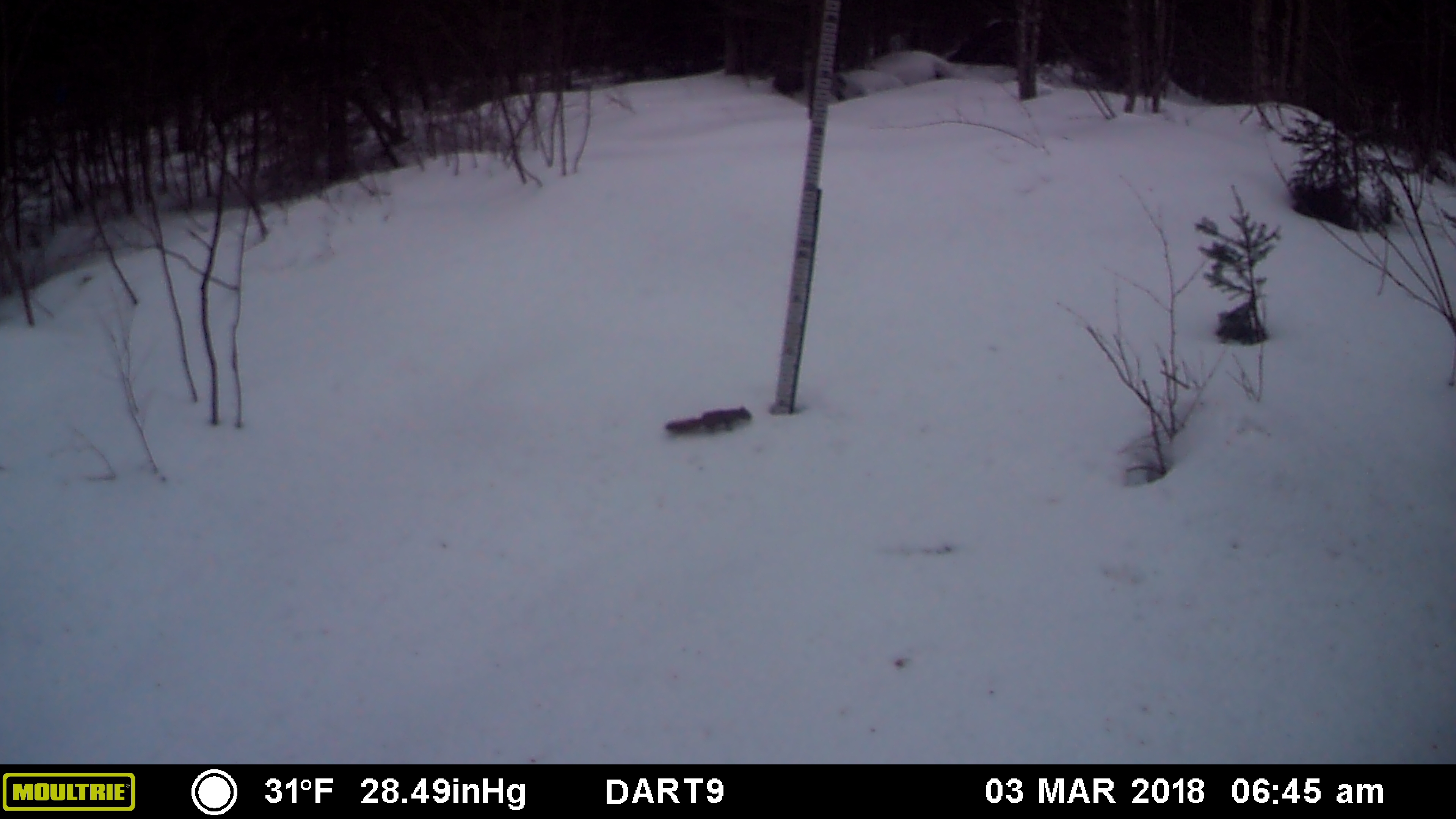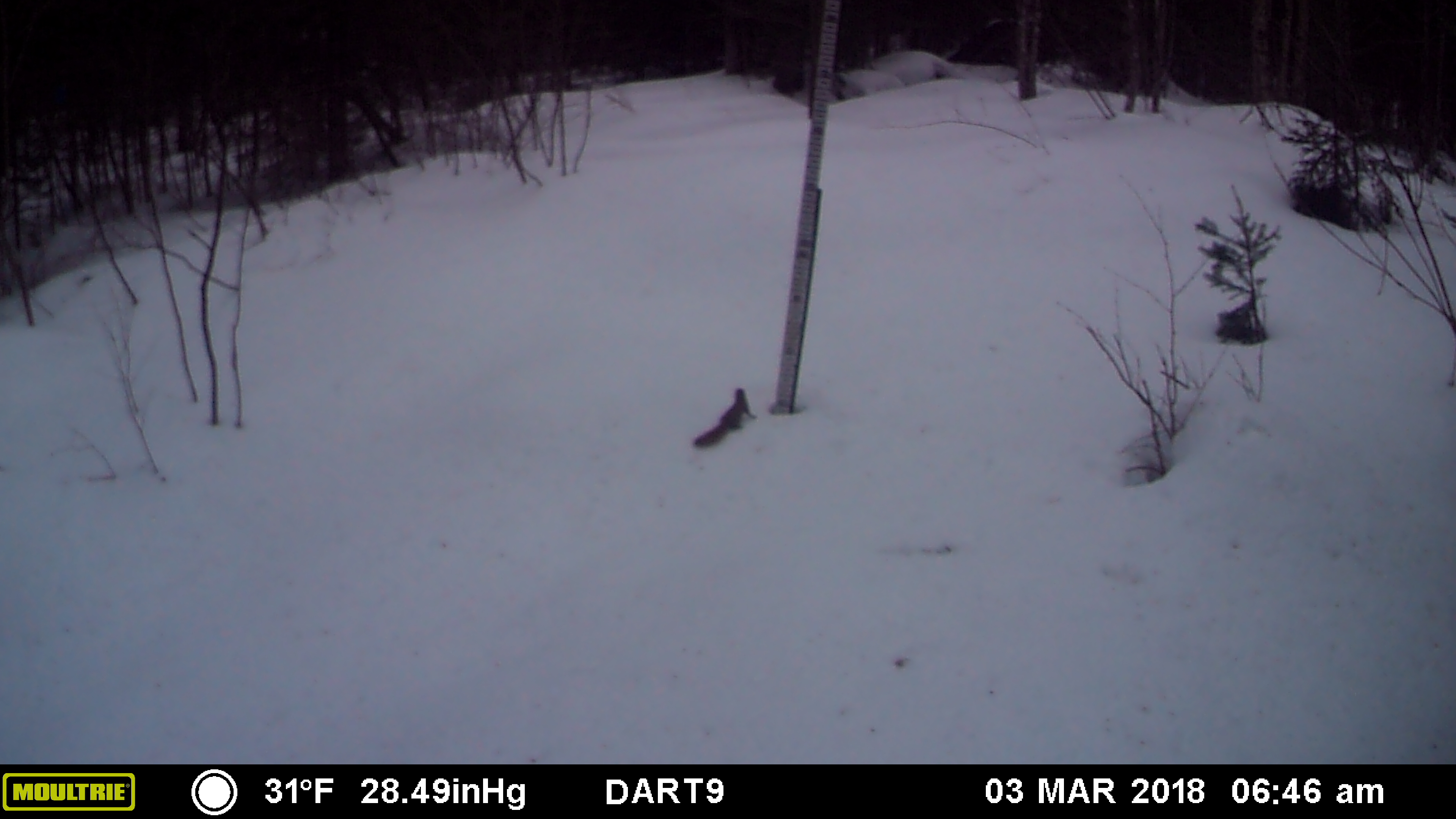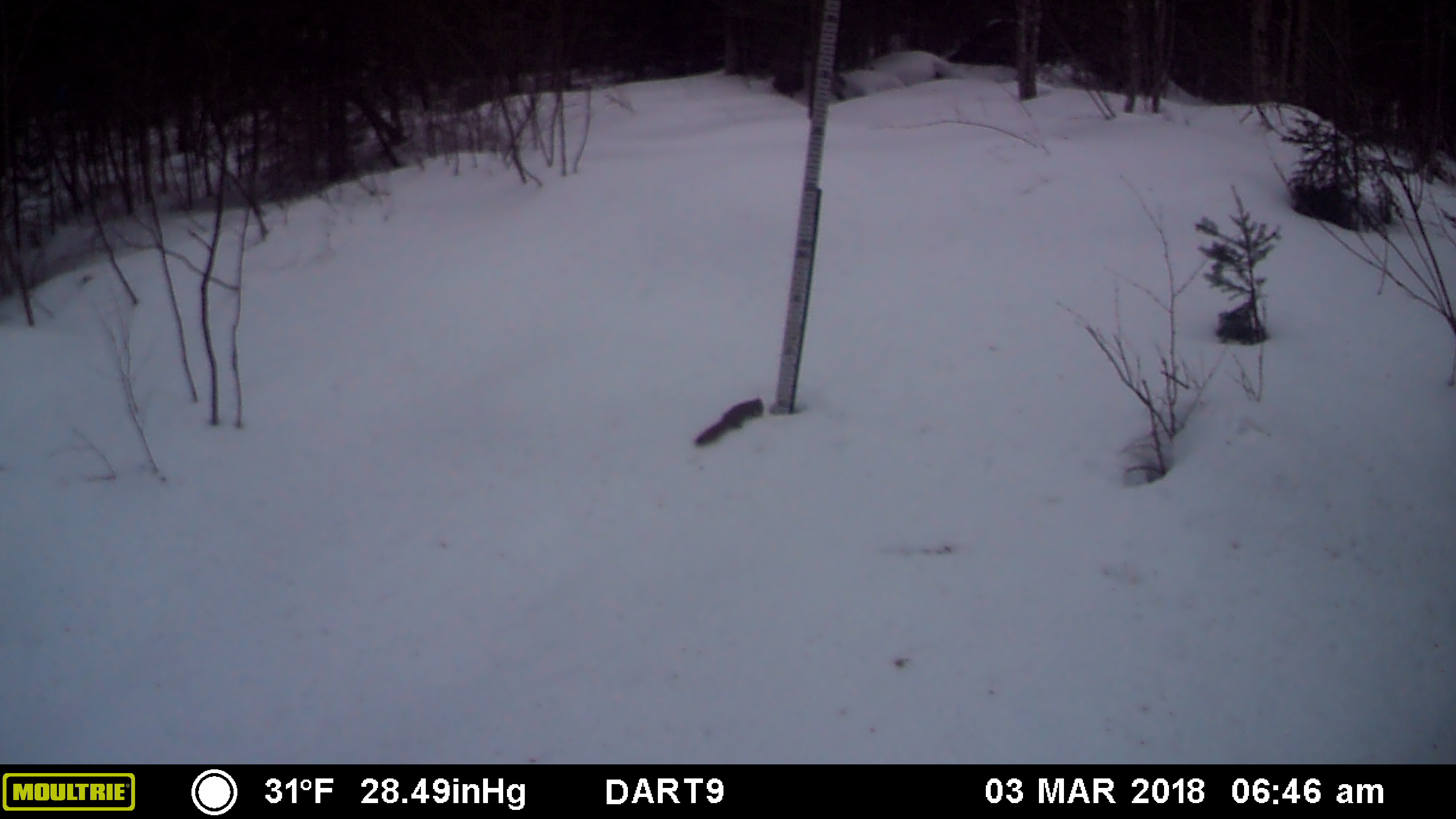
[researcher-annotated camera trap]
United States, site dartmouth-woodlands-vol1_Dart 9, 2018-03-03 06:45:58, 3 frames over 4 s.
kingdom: Animalia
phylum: Chordata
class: Mammalia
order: Rodentia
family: Sciuridae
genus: Tamiasciurus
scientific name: Tamiasciurus hudsonicus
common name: red squirrel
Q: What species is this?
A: Red squirrel (Tamiasciurus hudsonicus).